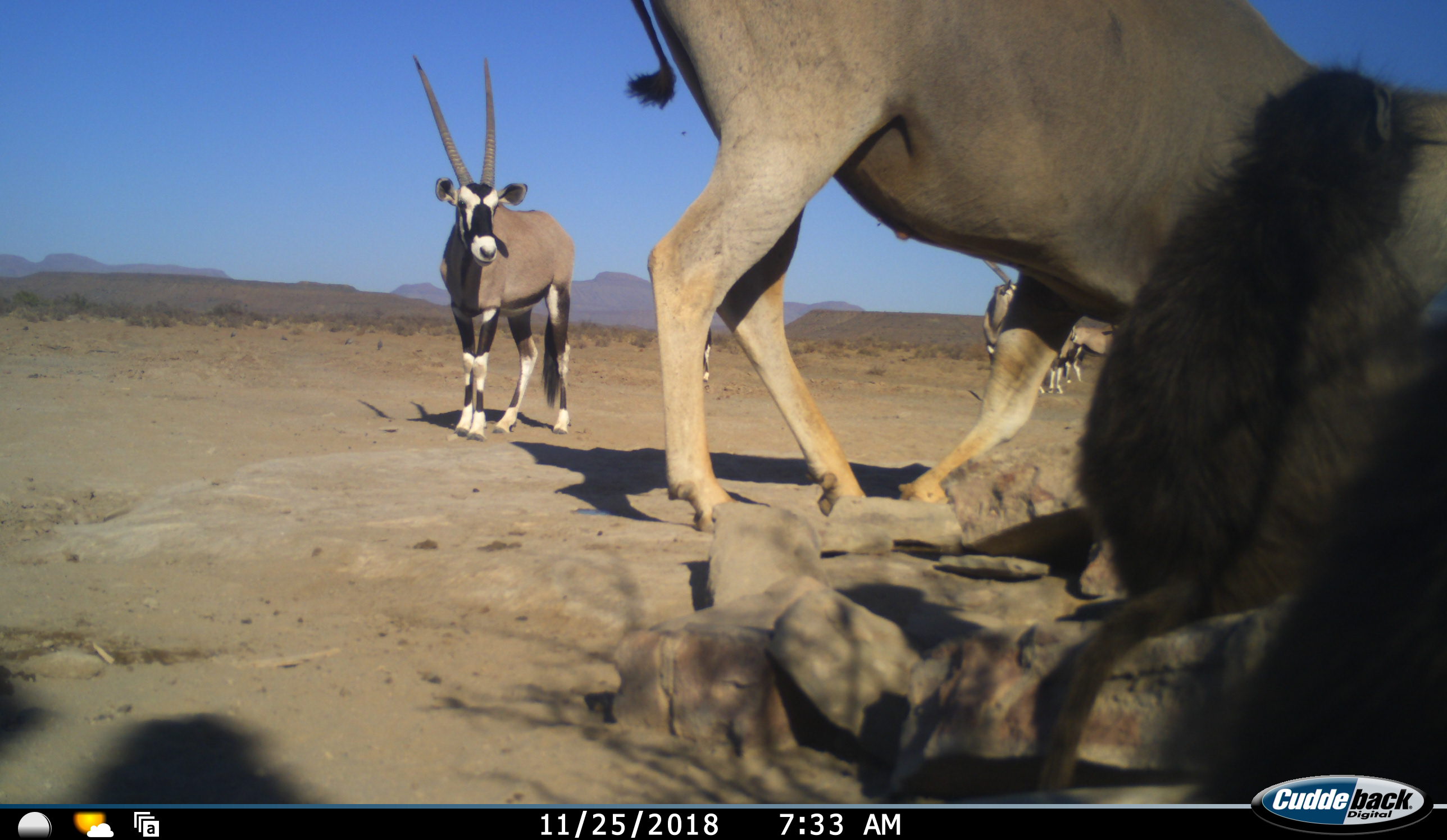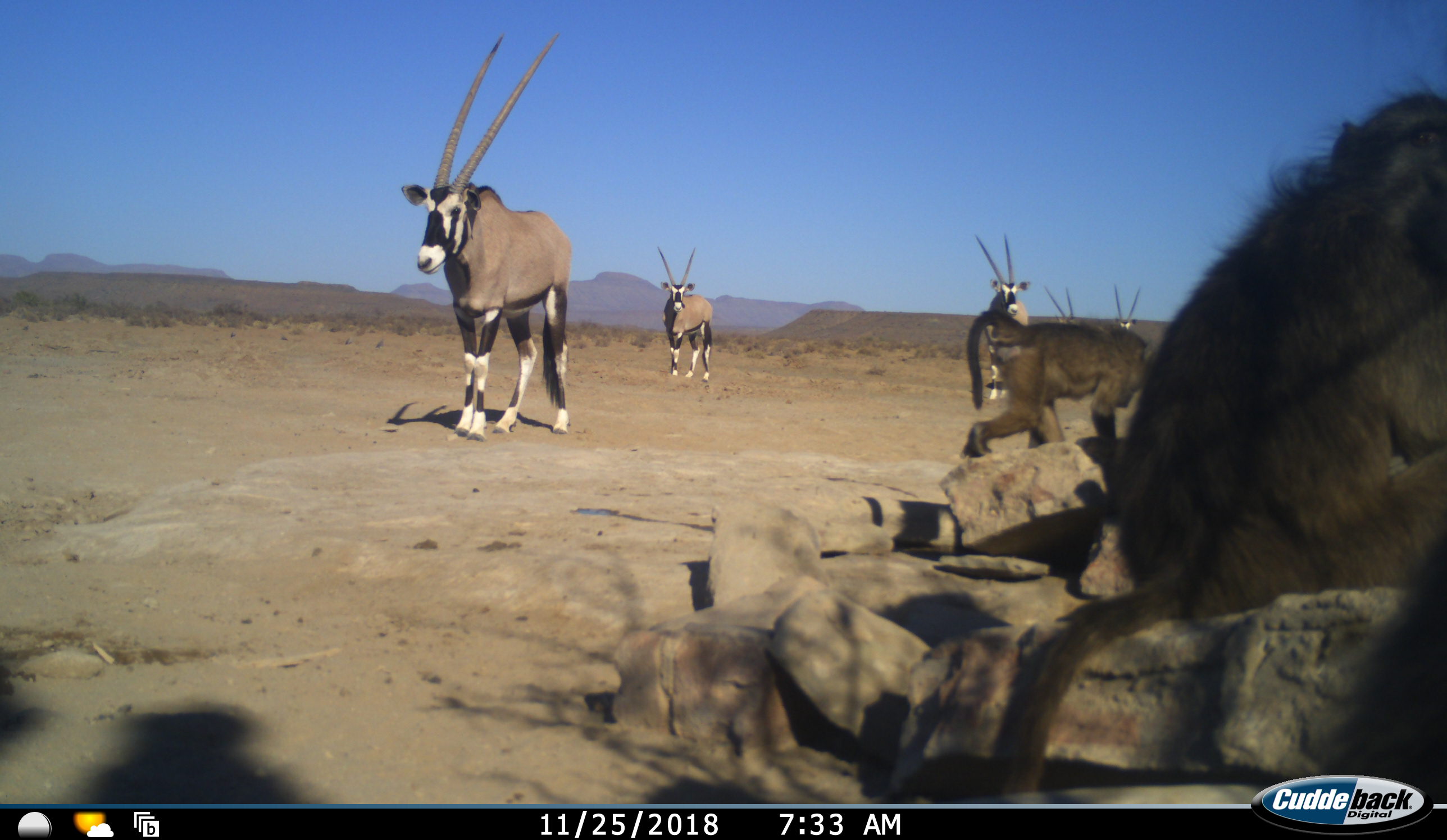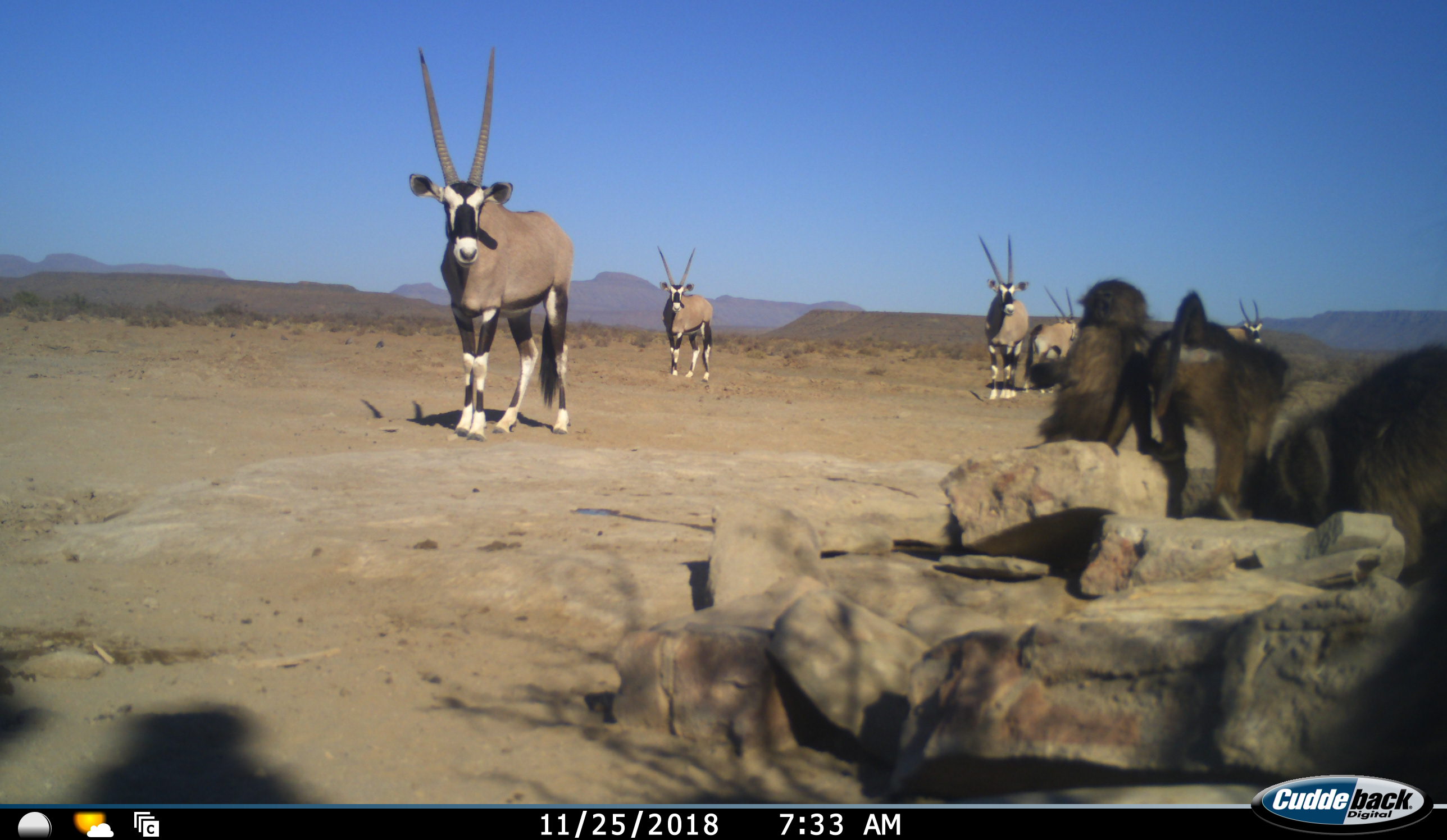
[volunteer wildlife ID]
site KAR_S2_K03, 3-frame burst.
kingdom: Animalia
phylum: Chordata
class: Mammalia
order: Primates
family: Cercopithecidae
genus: Papio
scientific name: Papio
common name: baboon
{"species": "baboon (Papio)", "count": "3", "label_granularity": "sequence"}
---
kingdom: Animalia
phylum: Chordata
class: Mammalia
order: Artiodactyla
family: Bovidae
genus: Oryx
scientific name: Oryx gazella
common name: gemsbok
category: oryx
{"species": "oryx (gemsbok) (Oryx gazella)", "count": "5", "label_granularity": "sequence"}